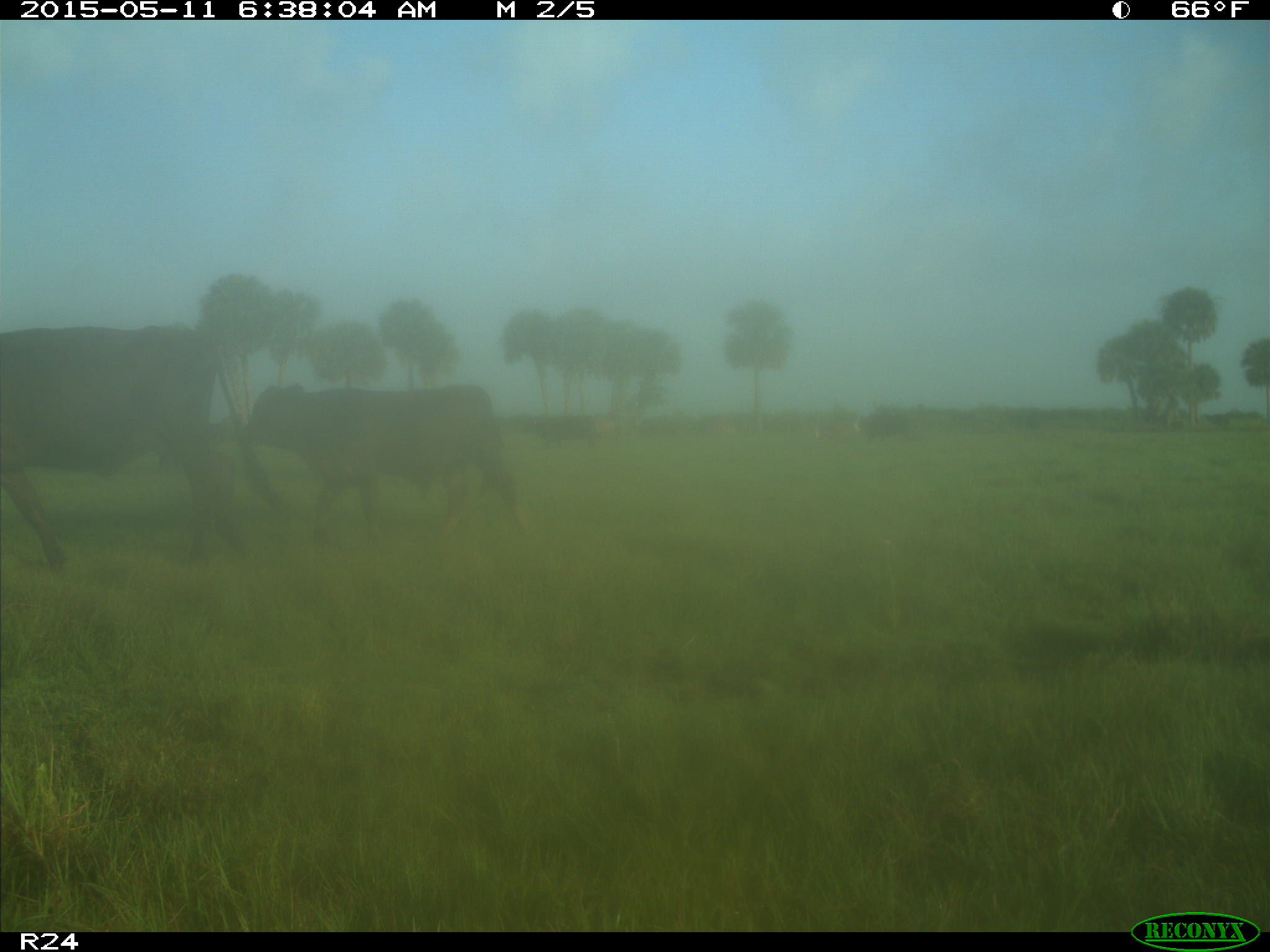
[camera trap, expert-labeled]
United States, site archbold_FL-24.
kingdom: Animalia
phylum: Chordata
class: Mammalia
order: Artiodactyla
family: Bovidae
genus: Bos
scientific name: Bos taurus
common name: domestic cow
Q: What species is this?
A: Bos taurus (domestic cow).